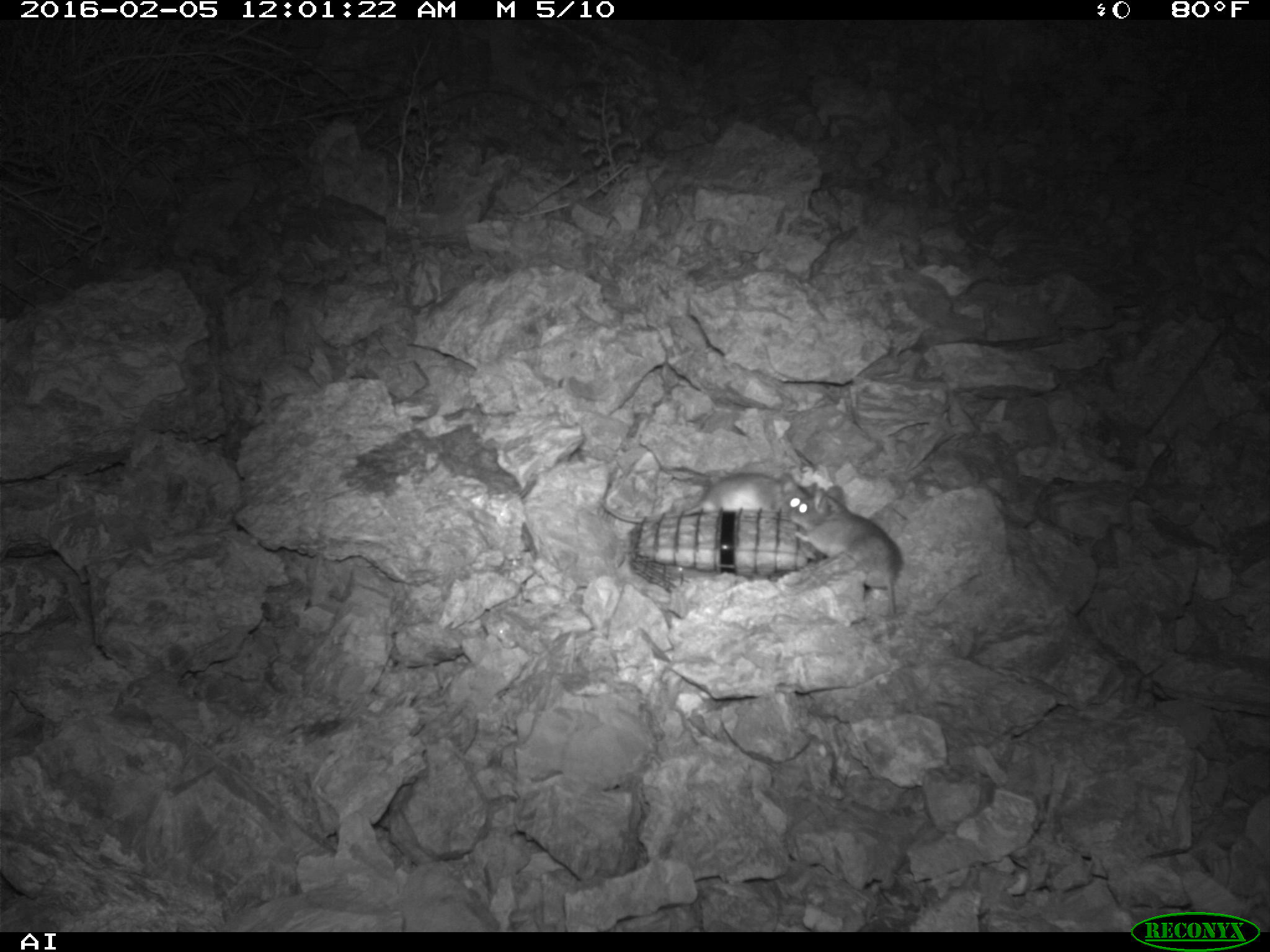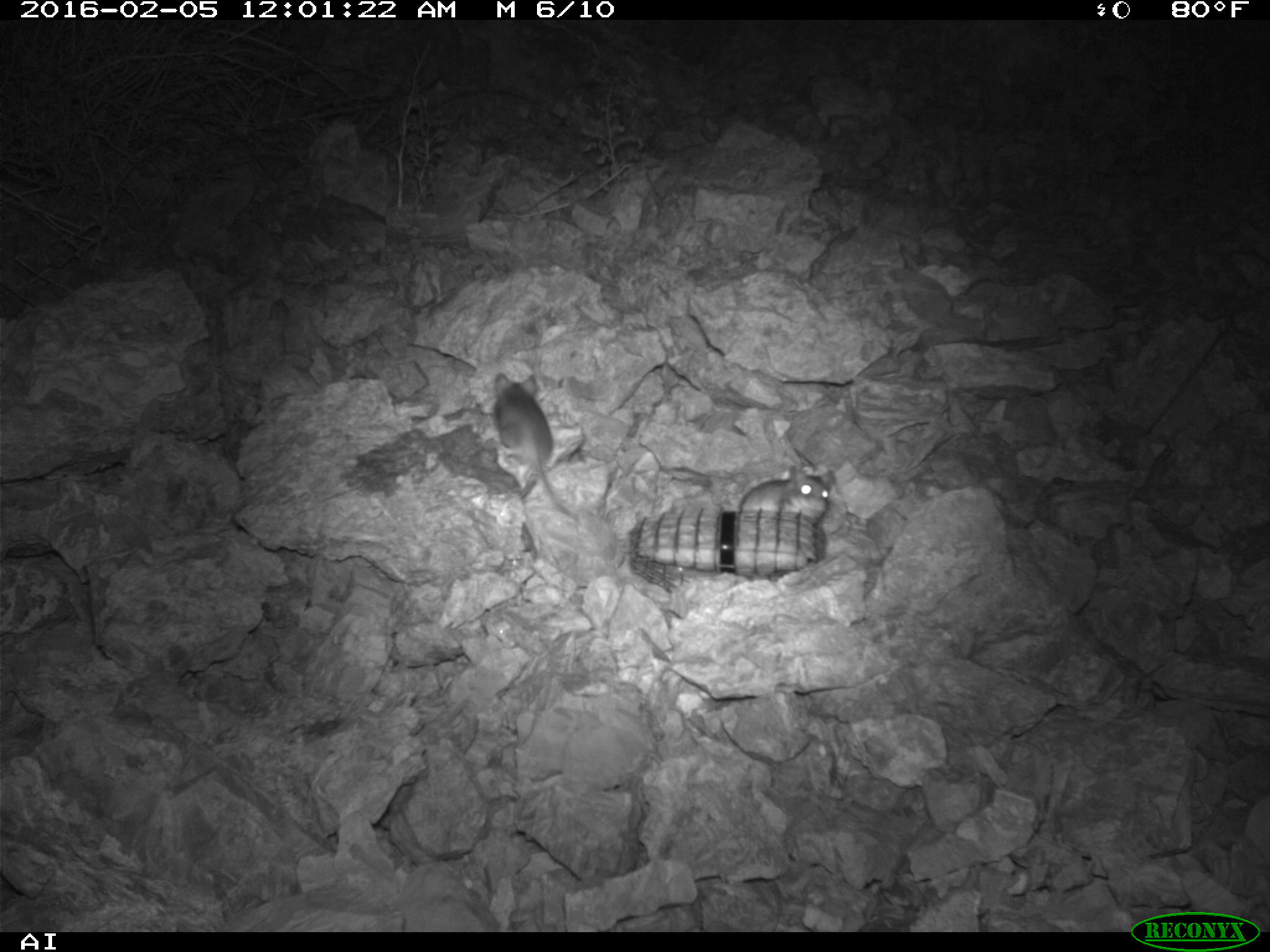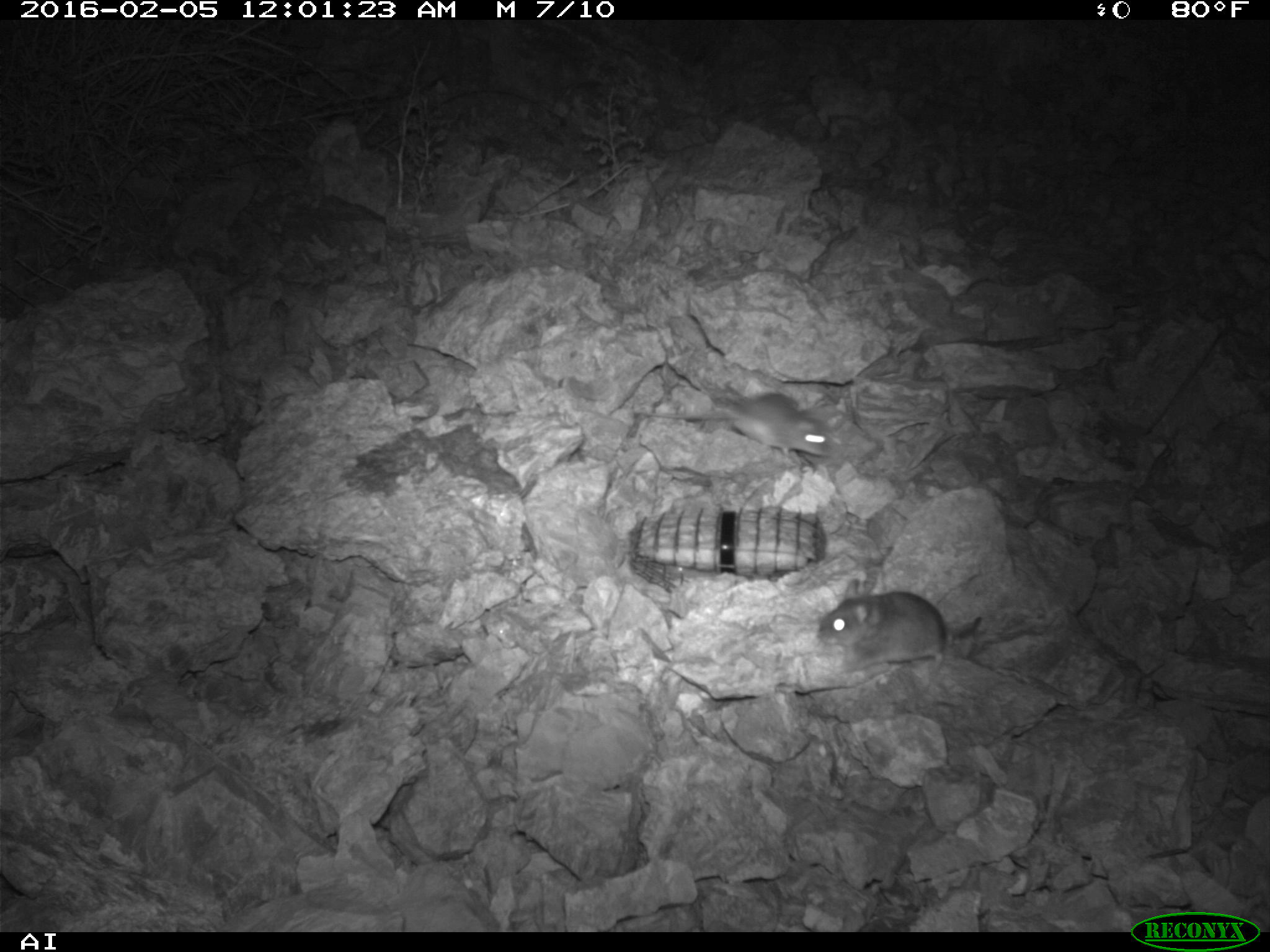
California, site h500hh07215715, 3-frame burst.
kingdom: Animalia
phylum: Chordata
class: Mammalia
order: Rodentia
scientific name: Rodentia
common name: rodent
Rodent (Rodentia).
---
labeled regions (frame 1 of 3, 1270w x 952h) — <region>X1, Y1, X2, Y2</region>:
rodent: <region>791, 484, 901, 623</region>; <region>600, 471, 817, 523</region>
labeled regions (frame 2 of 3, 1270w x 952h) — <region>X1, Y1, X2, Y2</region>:
rodent: <region>494, 372, 577, 518</region>; <region>739, 465, 833, 520</region>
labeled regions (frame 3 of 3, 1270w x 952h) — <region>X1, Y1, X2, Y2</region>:
rodent: <region>818, 579, 946, 672</region>; <region>646, 394, 830, 457</region>